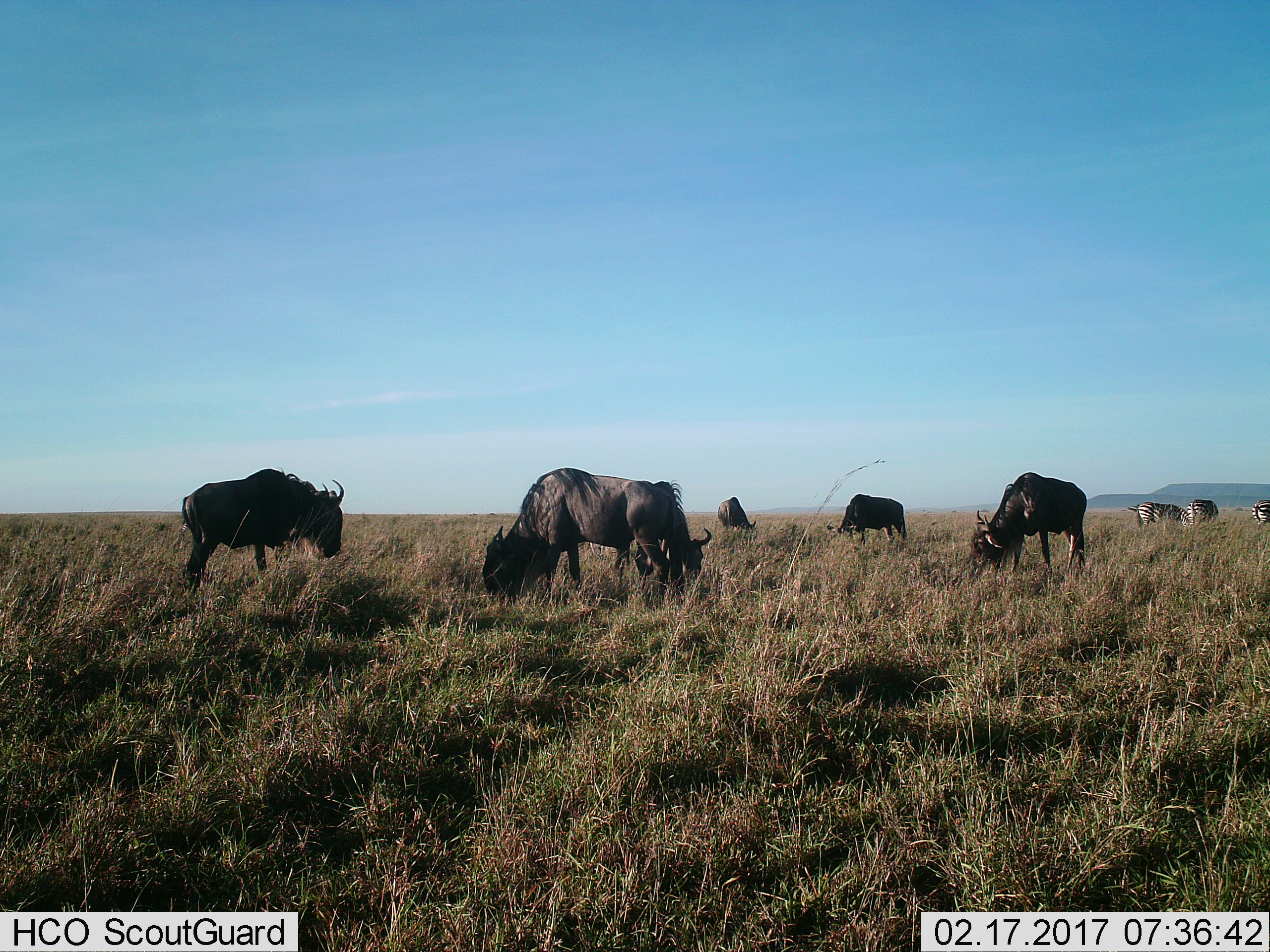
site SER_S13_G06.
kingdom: Animalia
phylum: Chordata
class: Mammalia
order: Artiodactyla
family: Bovidae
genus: Connochaetes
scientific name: Connochaetes taurinus taurinus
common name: blue wildebeest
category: wildebeestblue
Wildebeestblue (blue wildebeest) (Connochaetes taurinus taurinus), count 6. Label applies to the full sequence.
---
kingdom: Animalia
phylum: Chordata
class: Mammalia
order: Perissodactyla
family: Equidae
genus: Equus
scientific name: Equus quagga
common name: plains zebra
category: zebraplains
Zebraplains (plains zebra) (Equus quagga), count 3. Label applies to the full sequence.